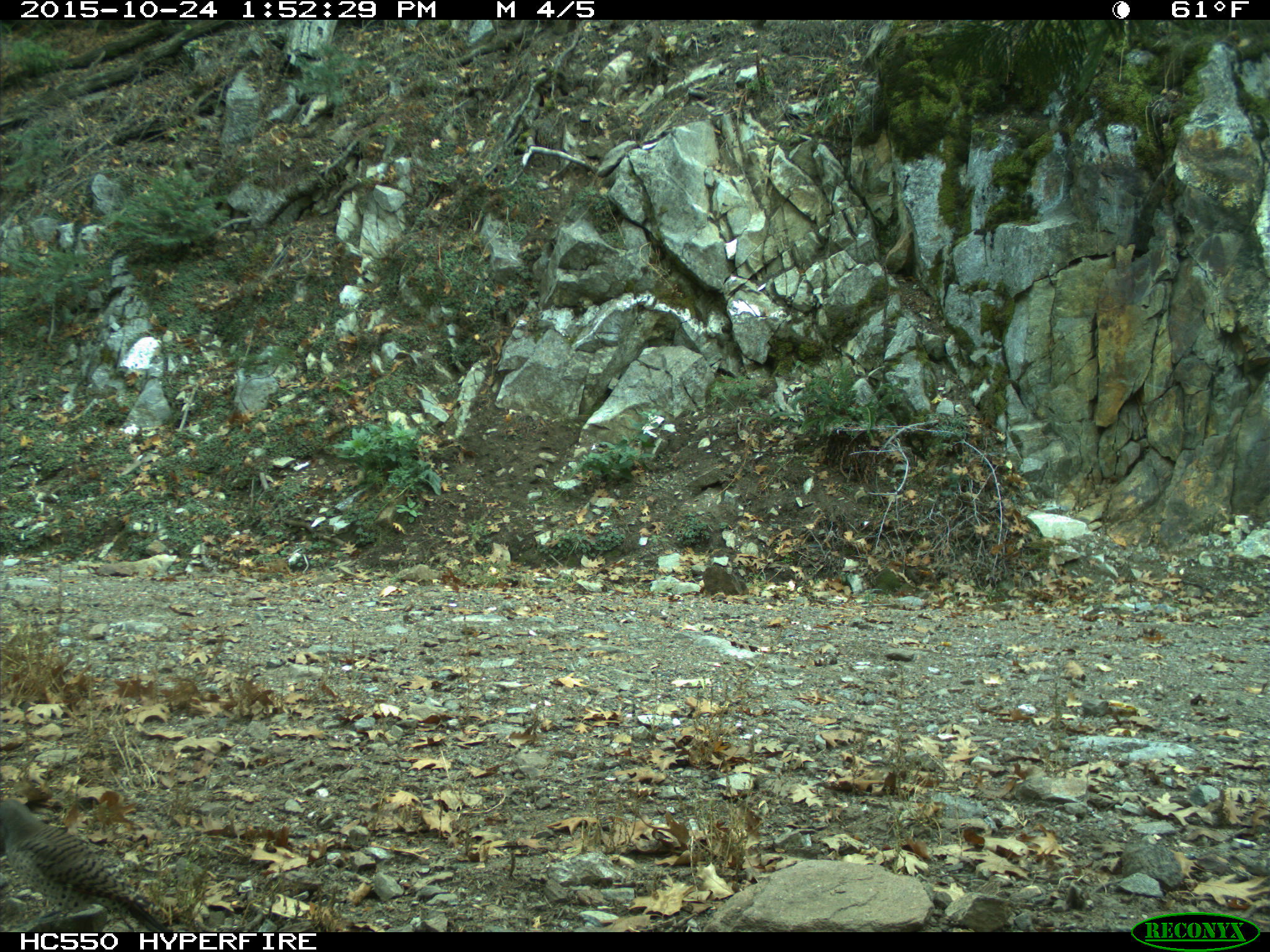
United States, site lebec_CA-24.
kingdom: Animalia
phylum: Chordata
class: Aves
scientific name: Aves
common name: birds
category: unidentified bird